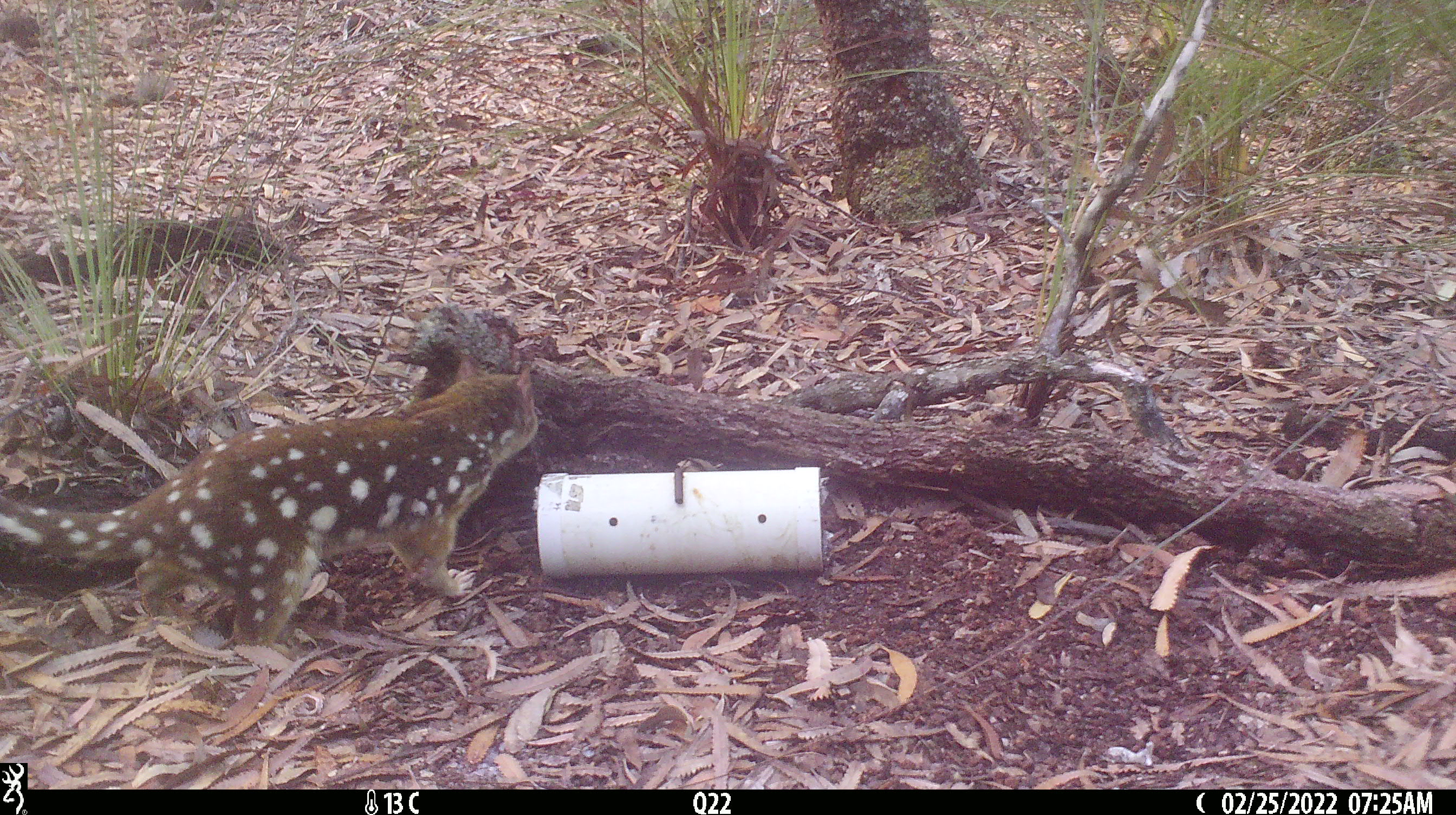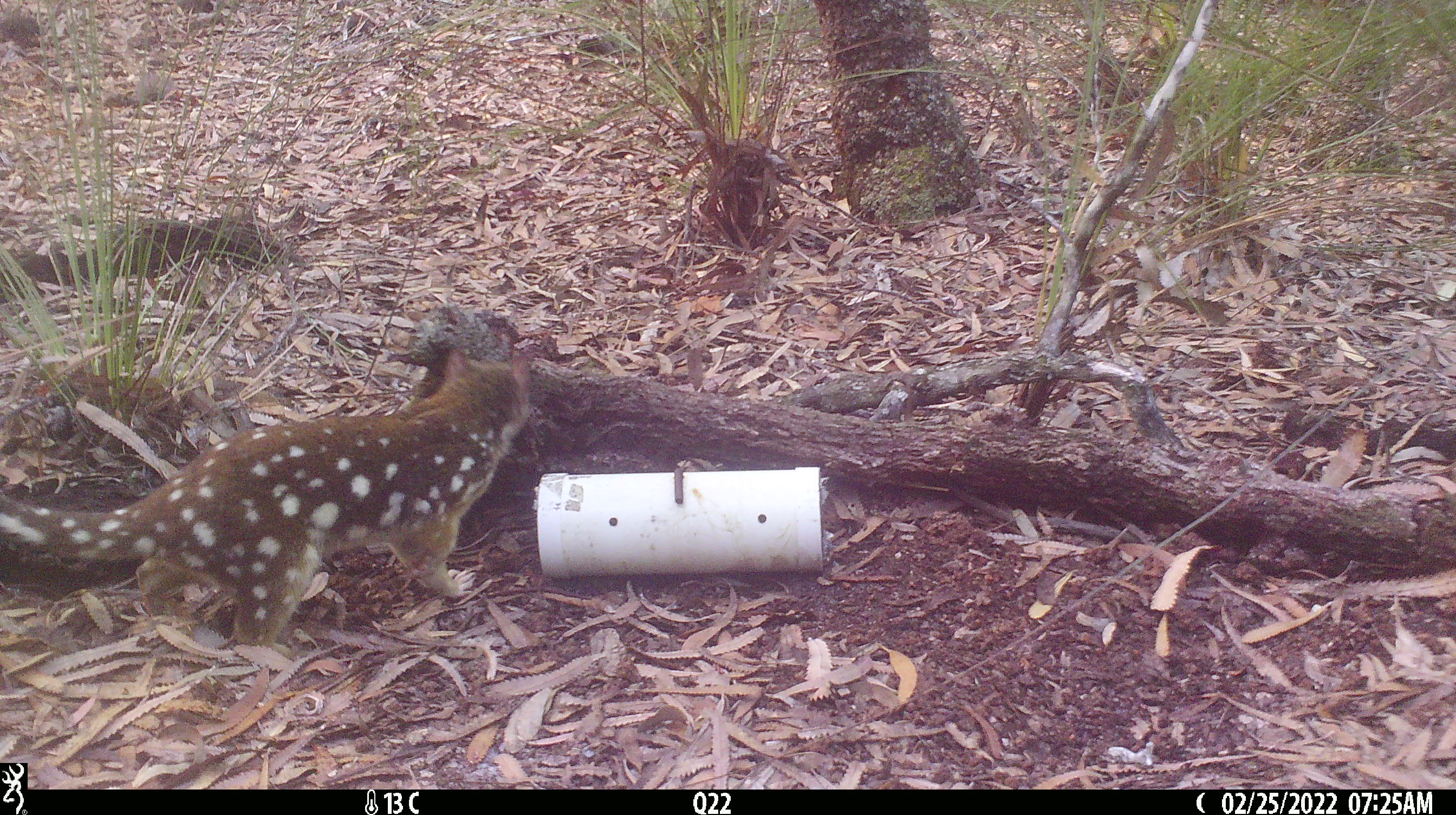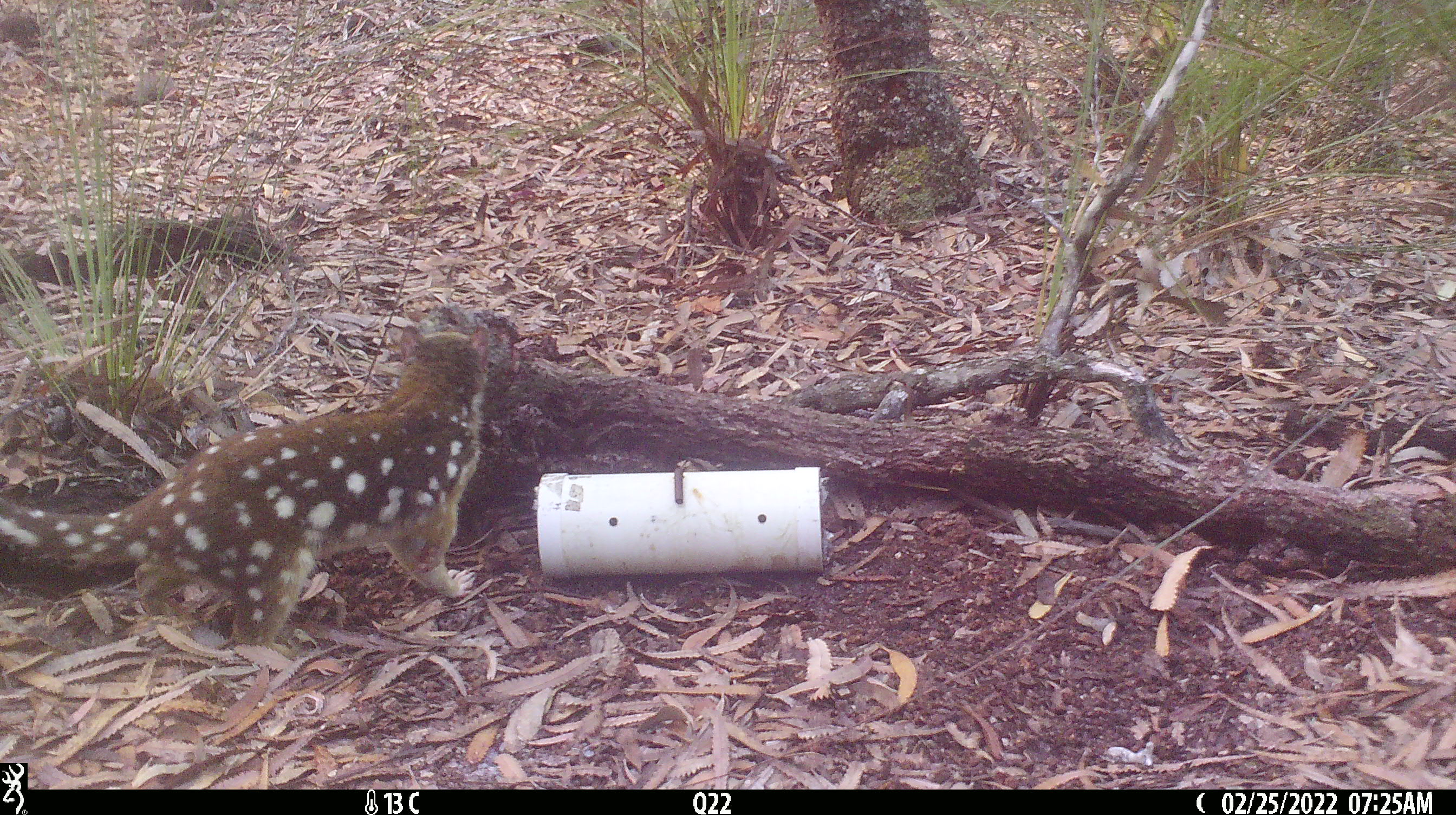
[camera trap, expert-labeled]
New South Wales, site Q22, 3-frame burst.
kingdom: Animalia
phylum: Chordata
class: Mammalia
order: Dasyuromorphia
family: Dasyuridae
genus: Dasyurus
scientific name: Dasyurus maculatus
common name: spotted-tailed quoll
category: quoll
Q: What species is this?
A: Quoll (spotted-tailed quoll) (Dasyurus maculatus).